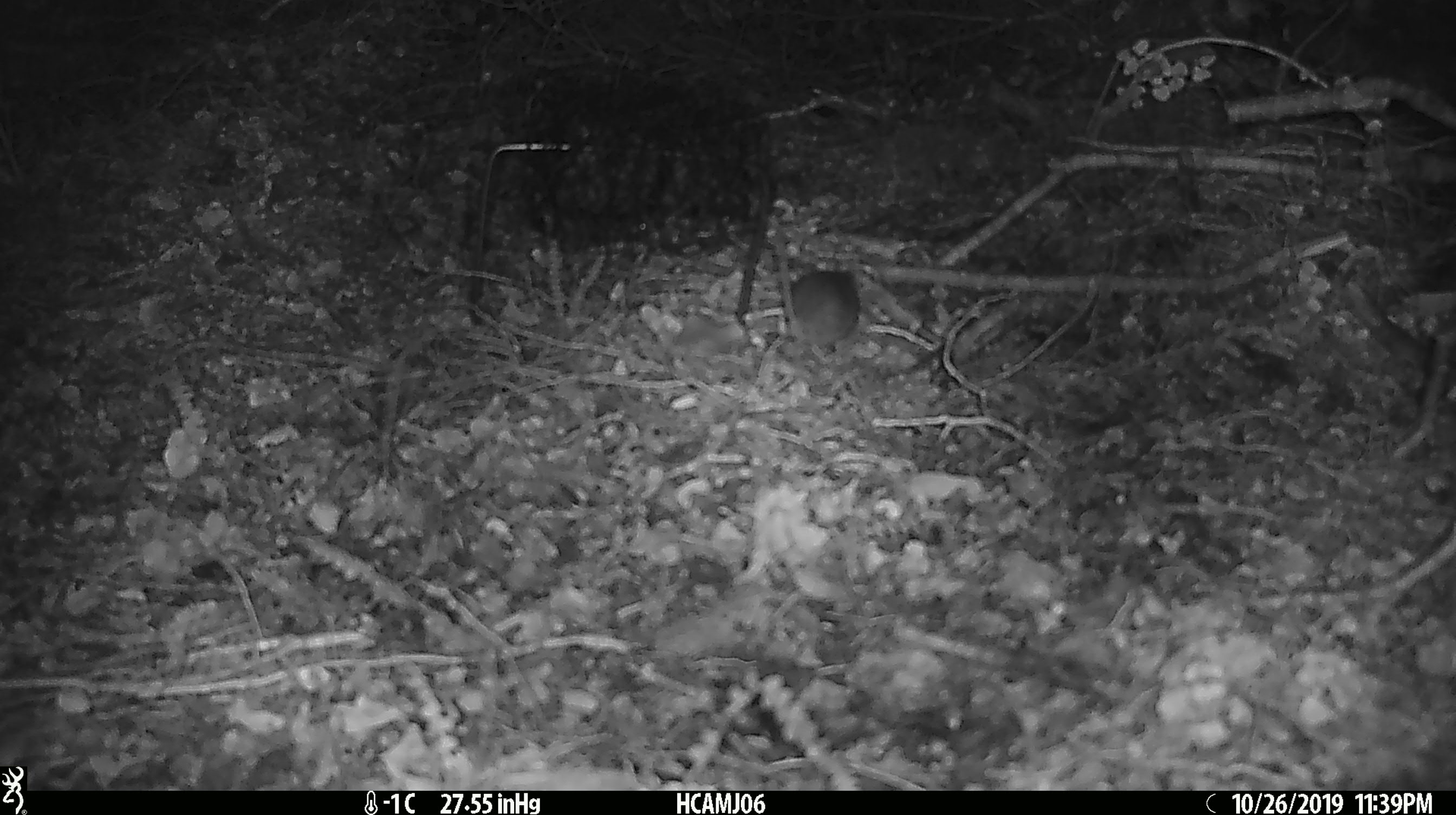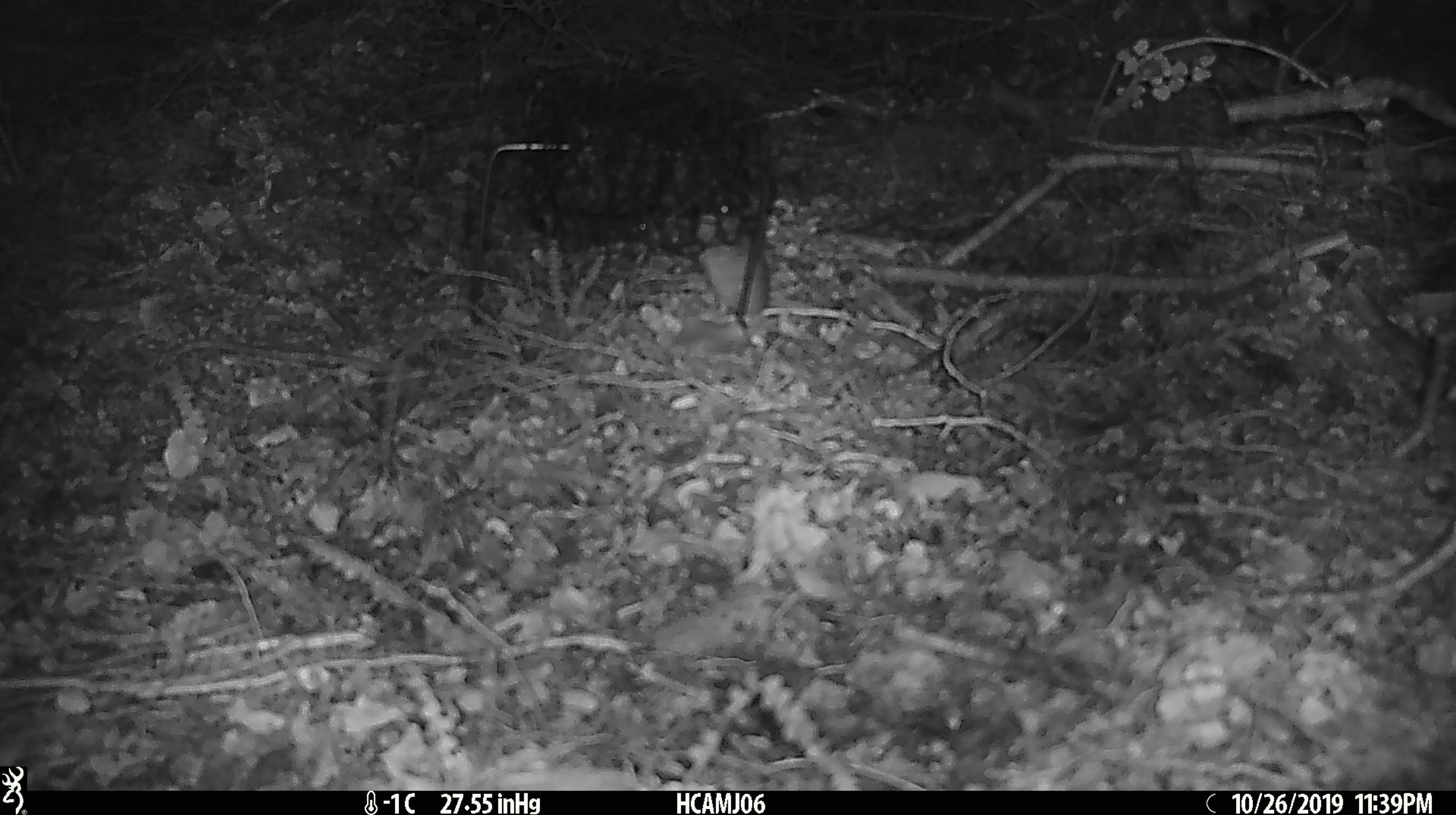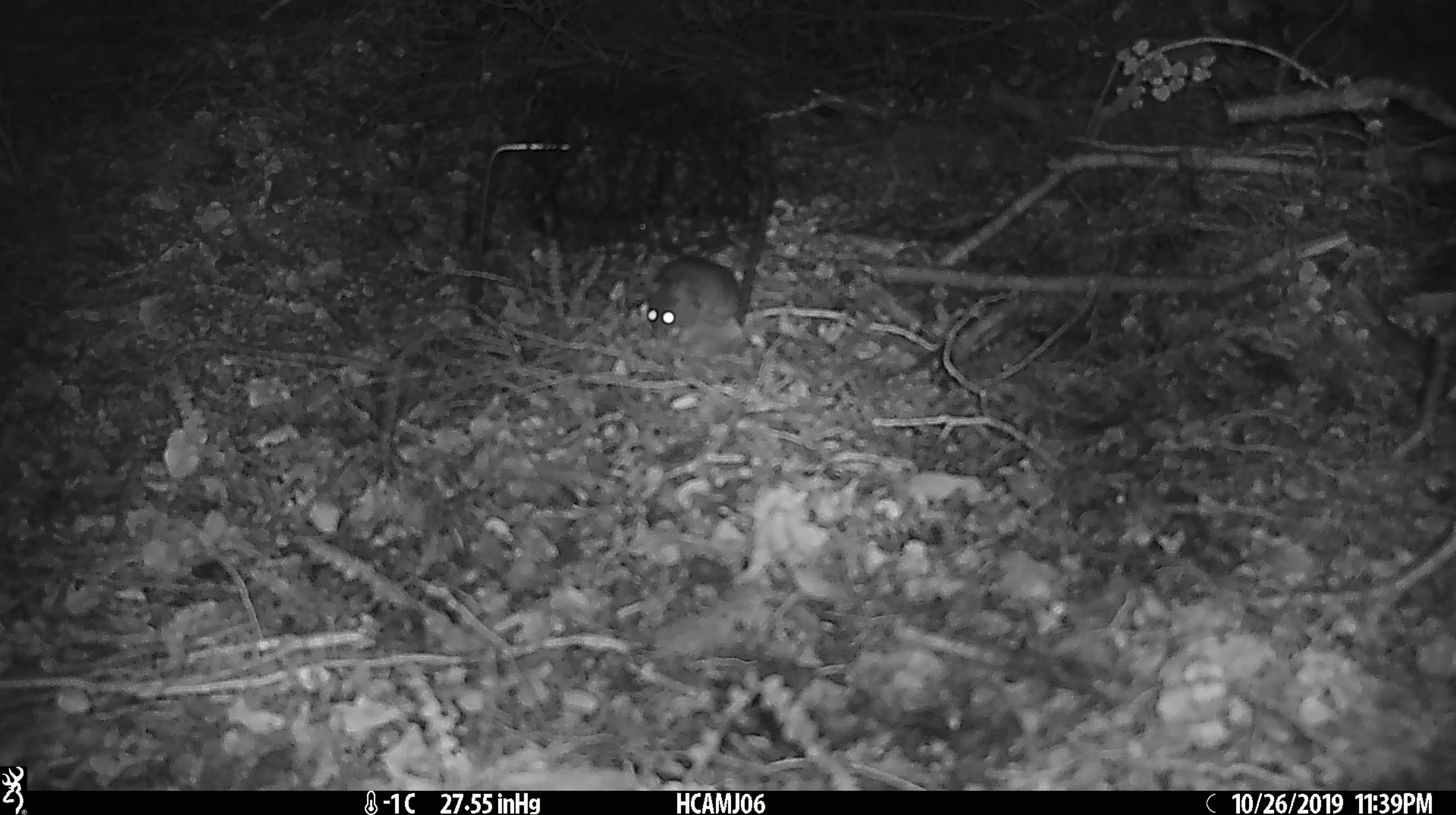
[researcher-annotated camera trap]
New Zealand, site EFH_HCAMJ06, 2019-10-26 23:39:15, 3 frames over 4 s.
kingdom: Animalia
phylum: Chordata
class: Mammalia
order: Rodentia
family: Muridae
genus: Mus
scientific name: Mus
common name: mouse